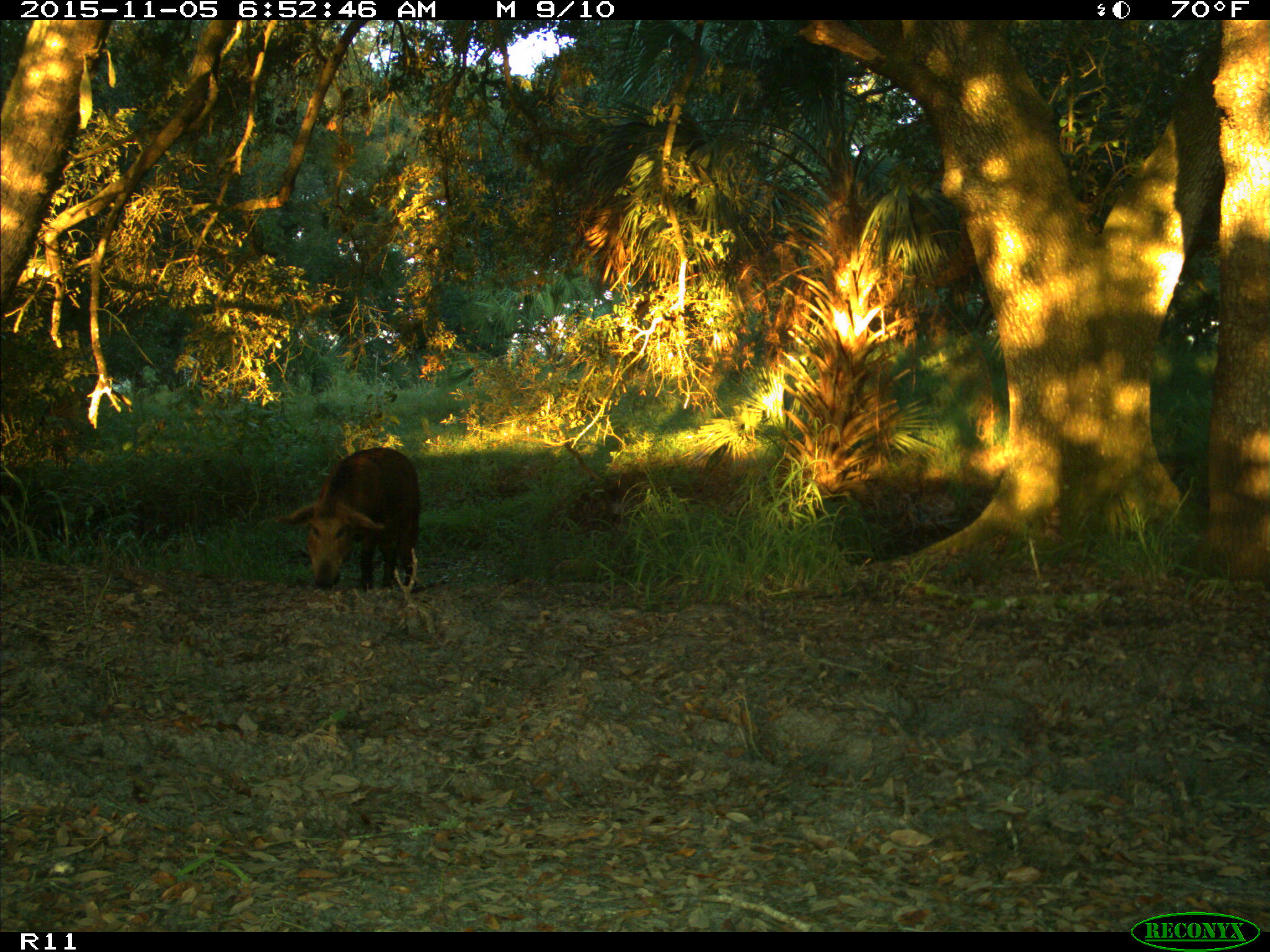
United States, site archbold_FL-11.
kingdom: Animalia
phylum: Chordata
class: Mammalia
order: Artiodactyla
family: Suidae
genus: Sus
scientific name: Sus scrofa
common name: wild boar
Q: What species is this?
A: Sus scrofa (wild boar).